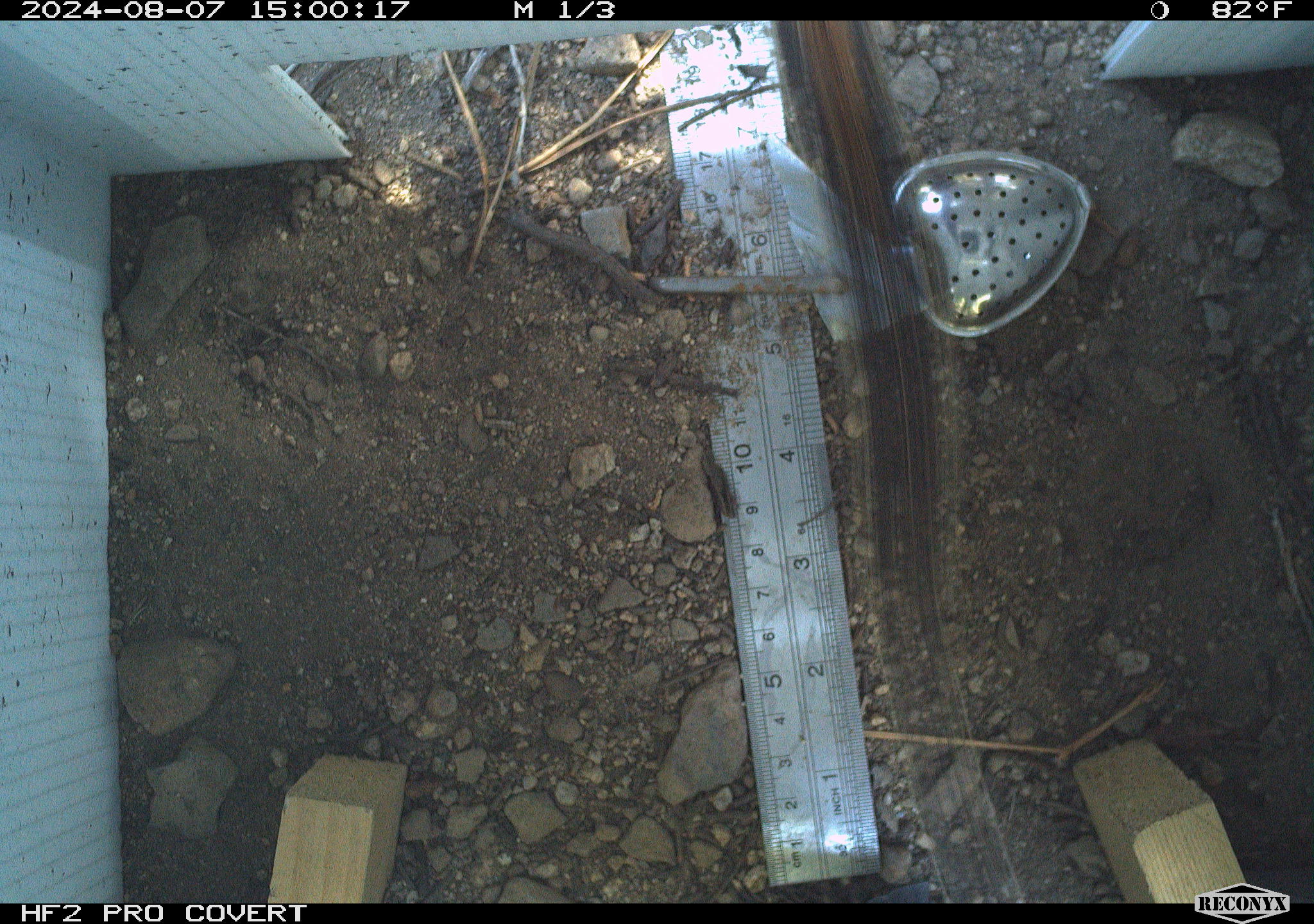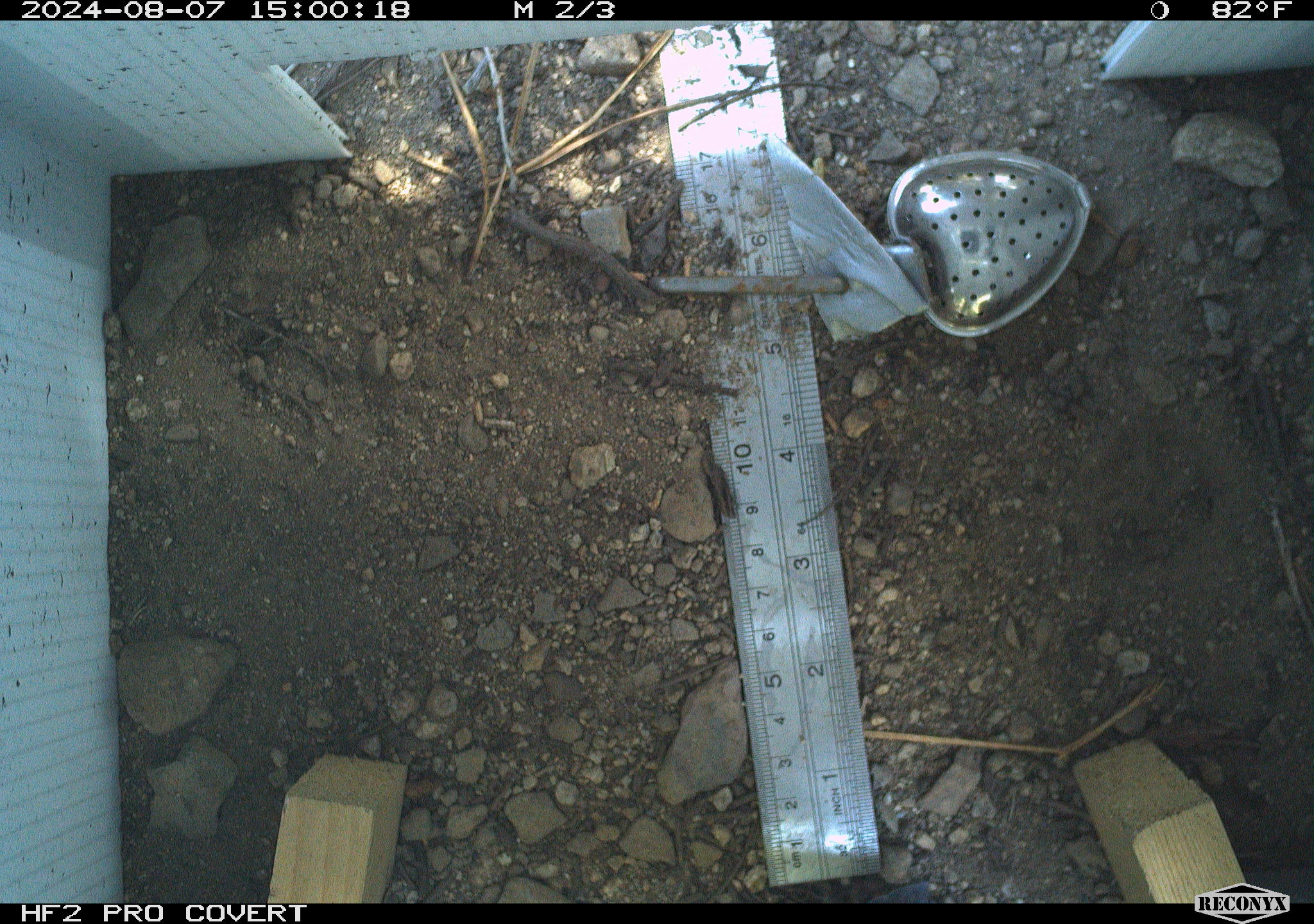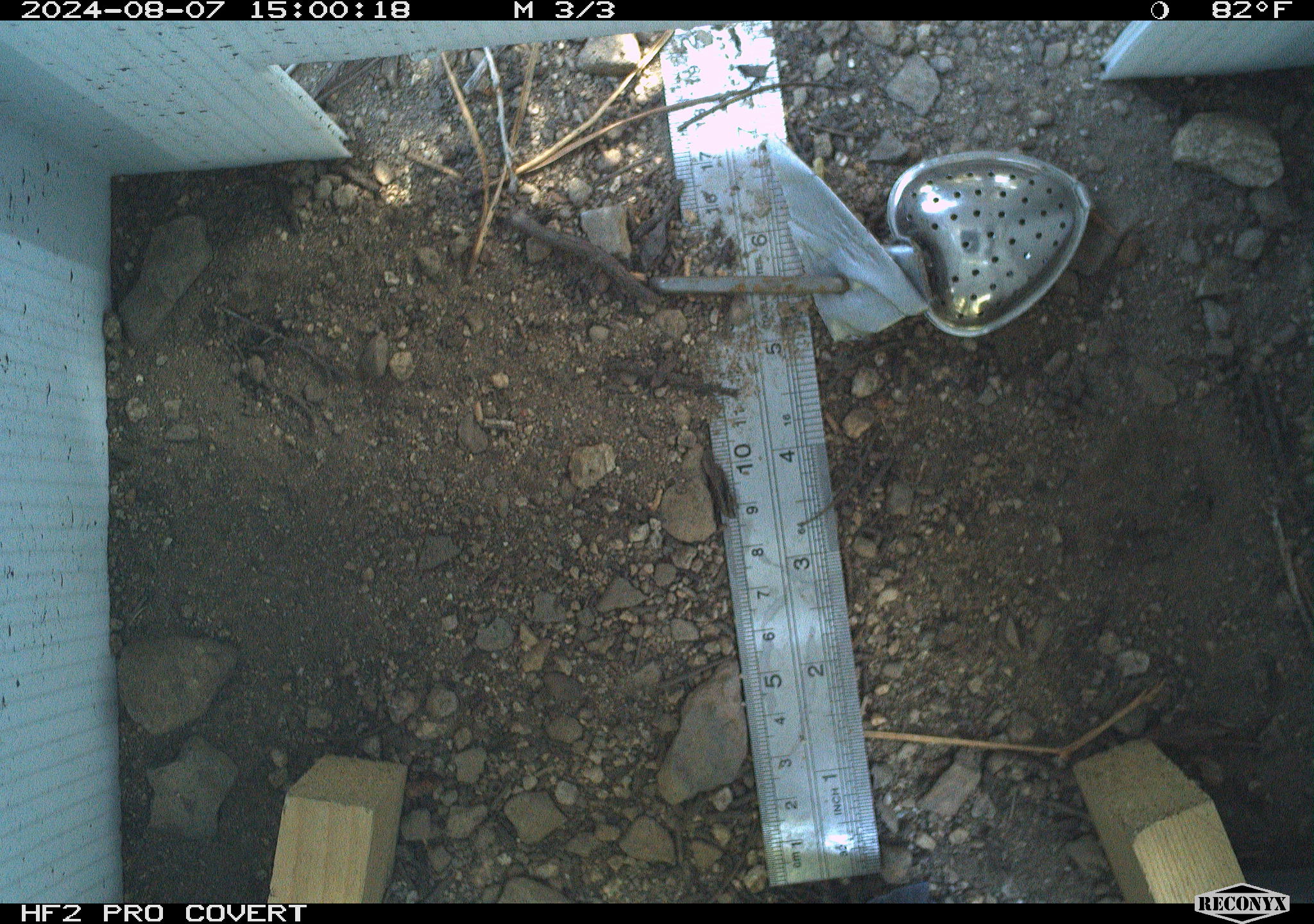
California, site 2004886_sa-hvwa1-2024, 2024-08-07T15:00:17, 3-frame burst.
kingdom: Animalia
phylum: Chordata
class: Mammalia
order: Rodentia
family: Sciuridae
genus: Neotamias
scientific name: Neotamias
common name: western chipmunks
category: neotamias species